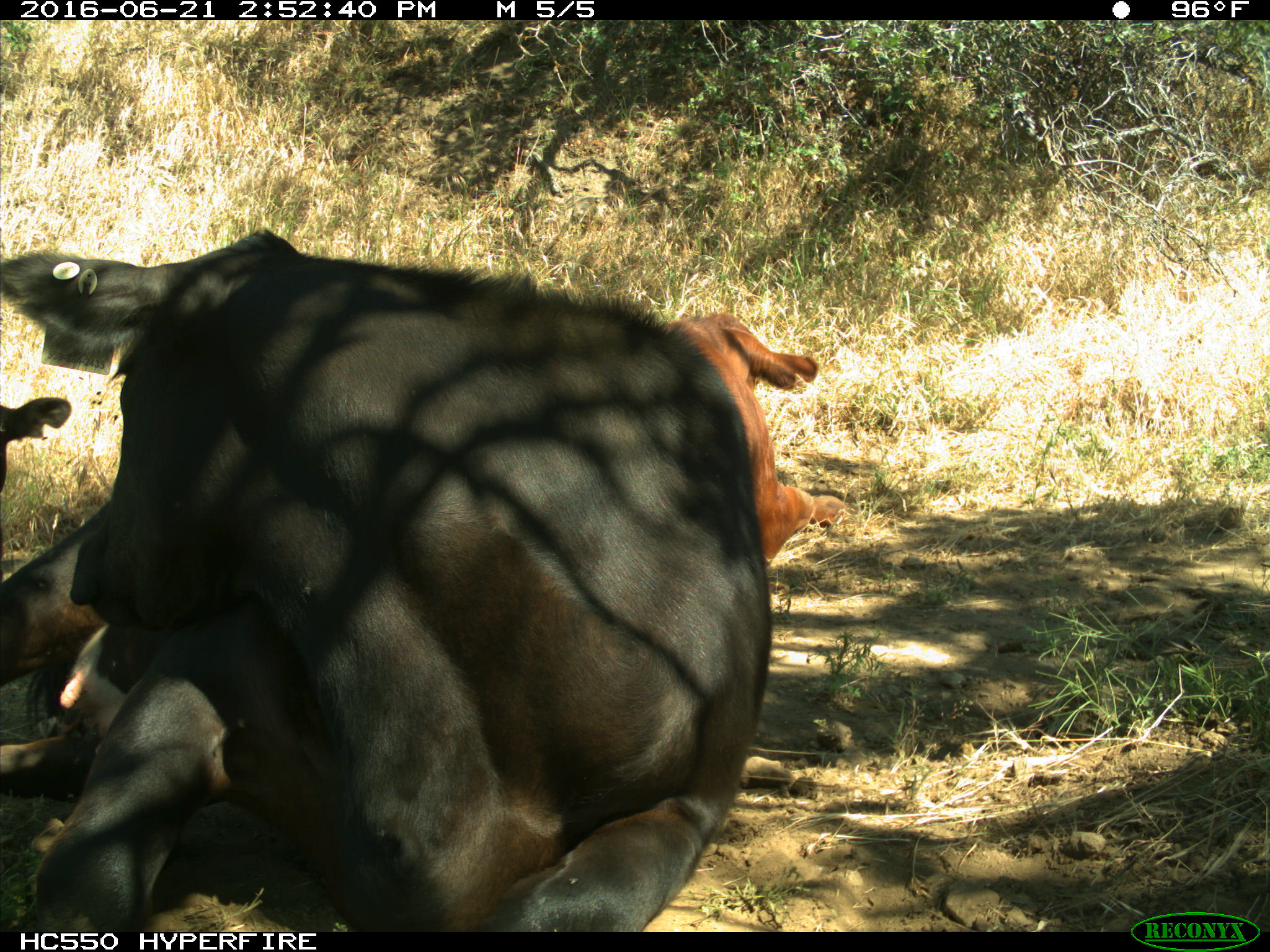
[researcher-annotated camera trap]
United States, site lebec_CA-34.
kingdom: Animalia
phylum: Chordata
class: Mammalia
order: Artiodactyla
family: Bovidae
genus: Bos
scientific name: Bos taurus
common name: domestic cow